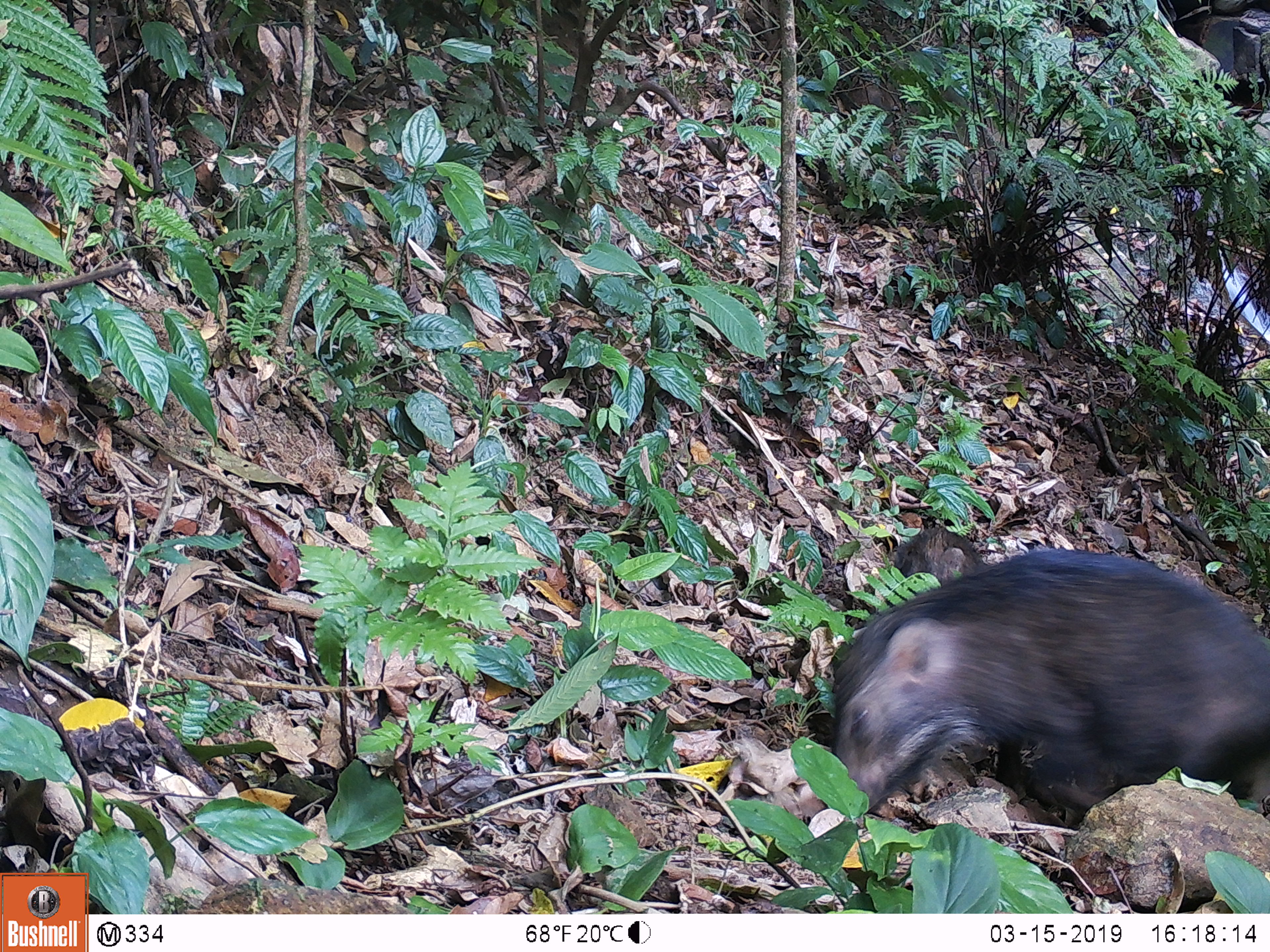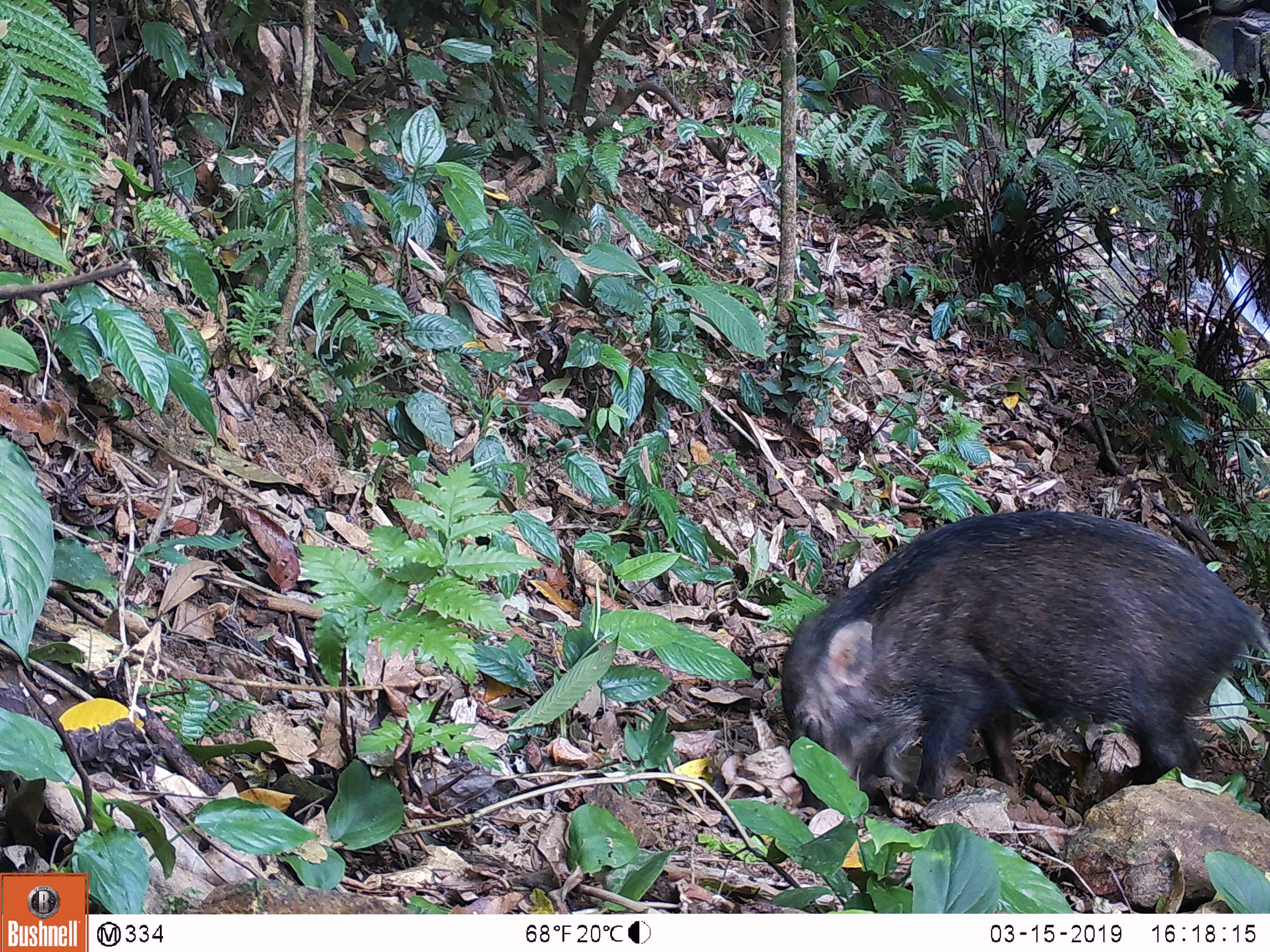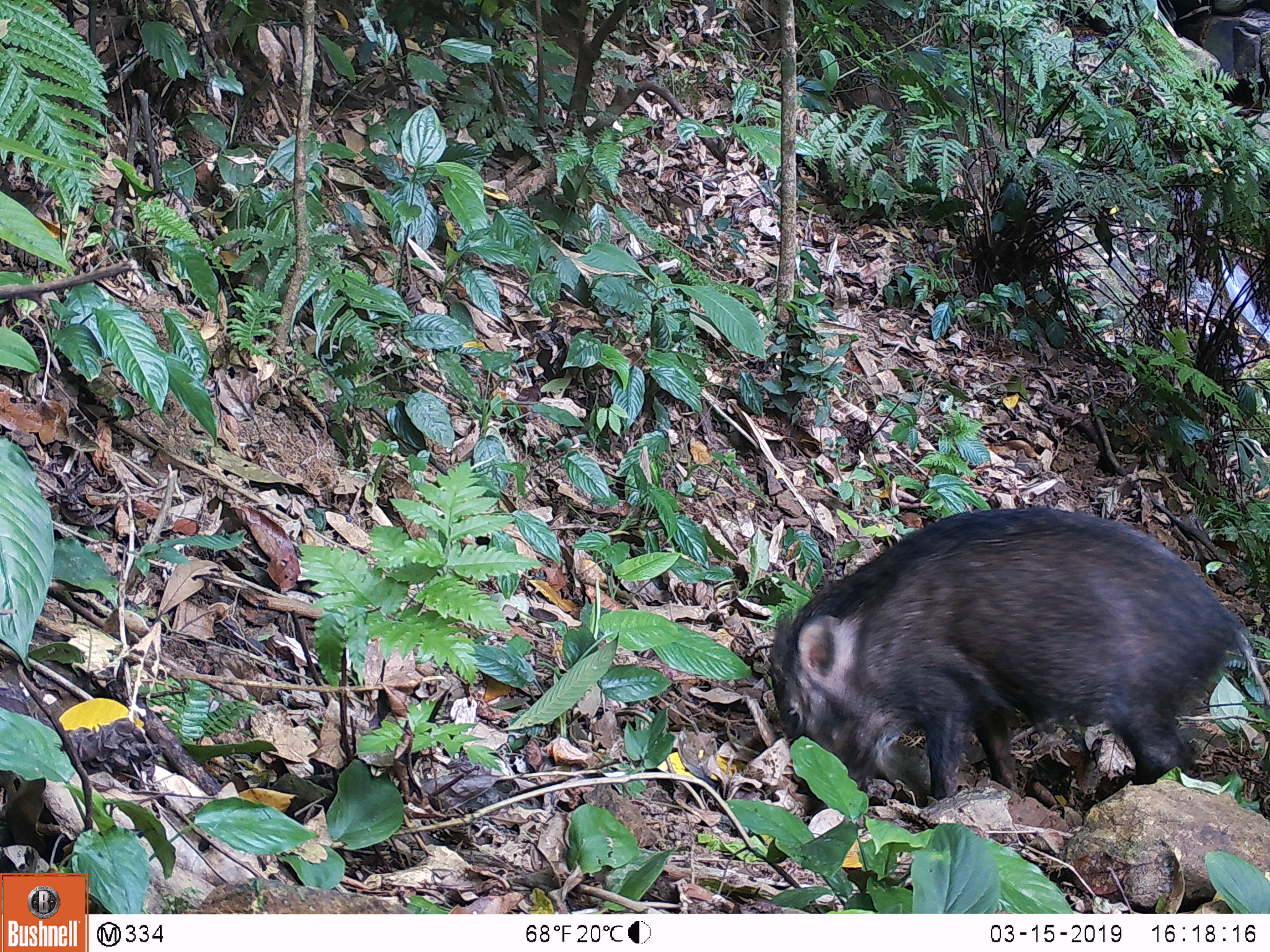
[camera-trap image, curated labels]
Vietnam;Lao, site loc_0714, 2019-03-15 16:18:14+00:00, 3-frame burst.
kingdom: Animalia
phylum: Chordata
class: Mammalia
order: Artiodactyla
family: Suidae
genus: Sus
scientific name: Sus scrofa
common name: eurasian wild pig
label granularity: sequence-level